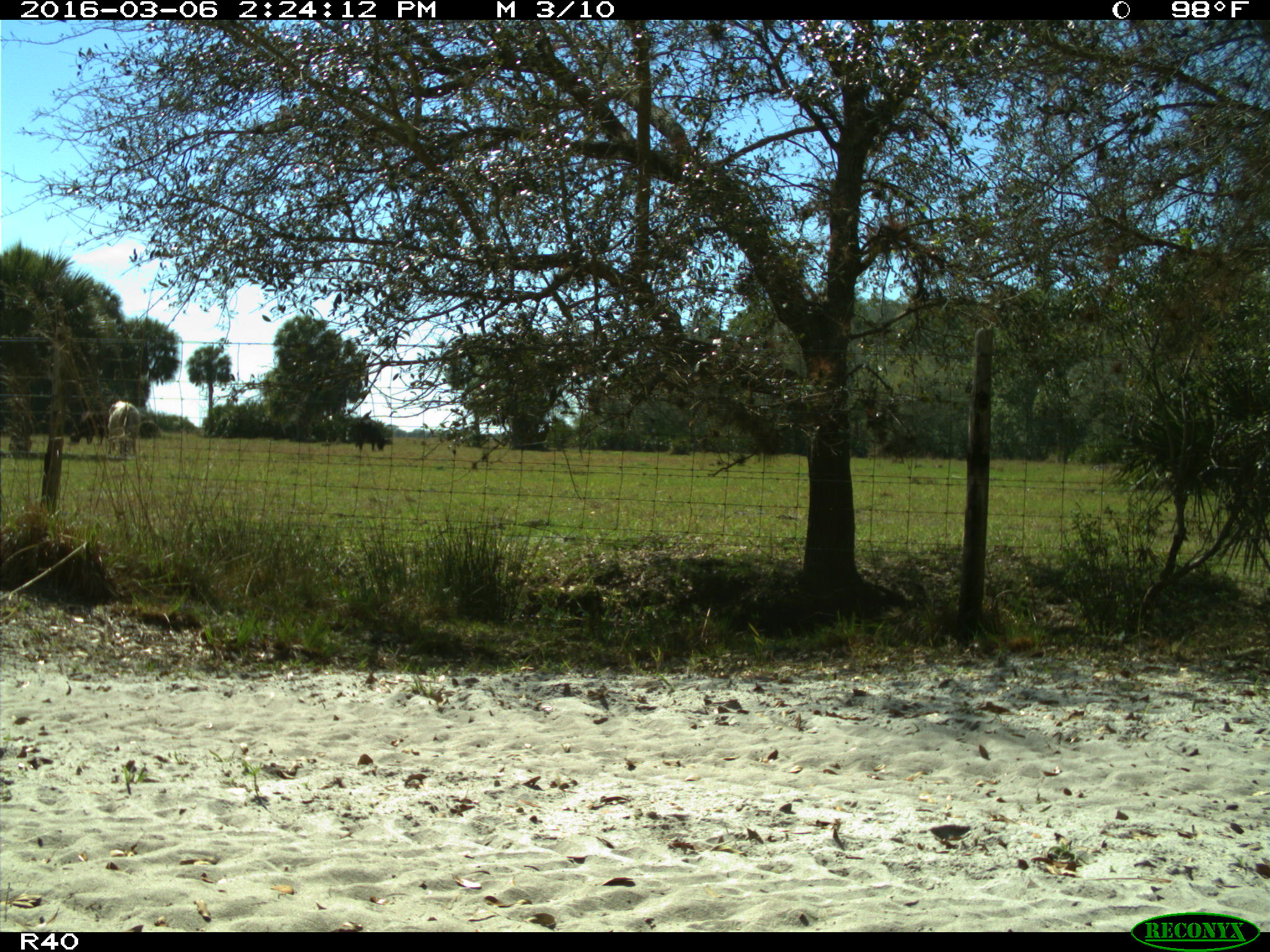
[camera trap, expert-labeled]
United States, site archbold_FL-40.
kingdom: Animalia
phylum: Chordata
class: Mammalia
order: Artiodactyla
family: Bovidae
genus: Bos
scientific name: Bos taurus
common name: domestic cow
Bos taurus (domestic cow).